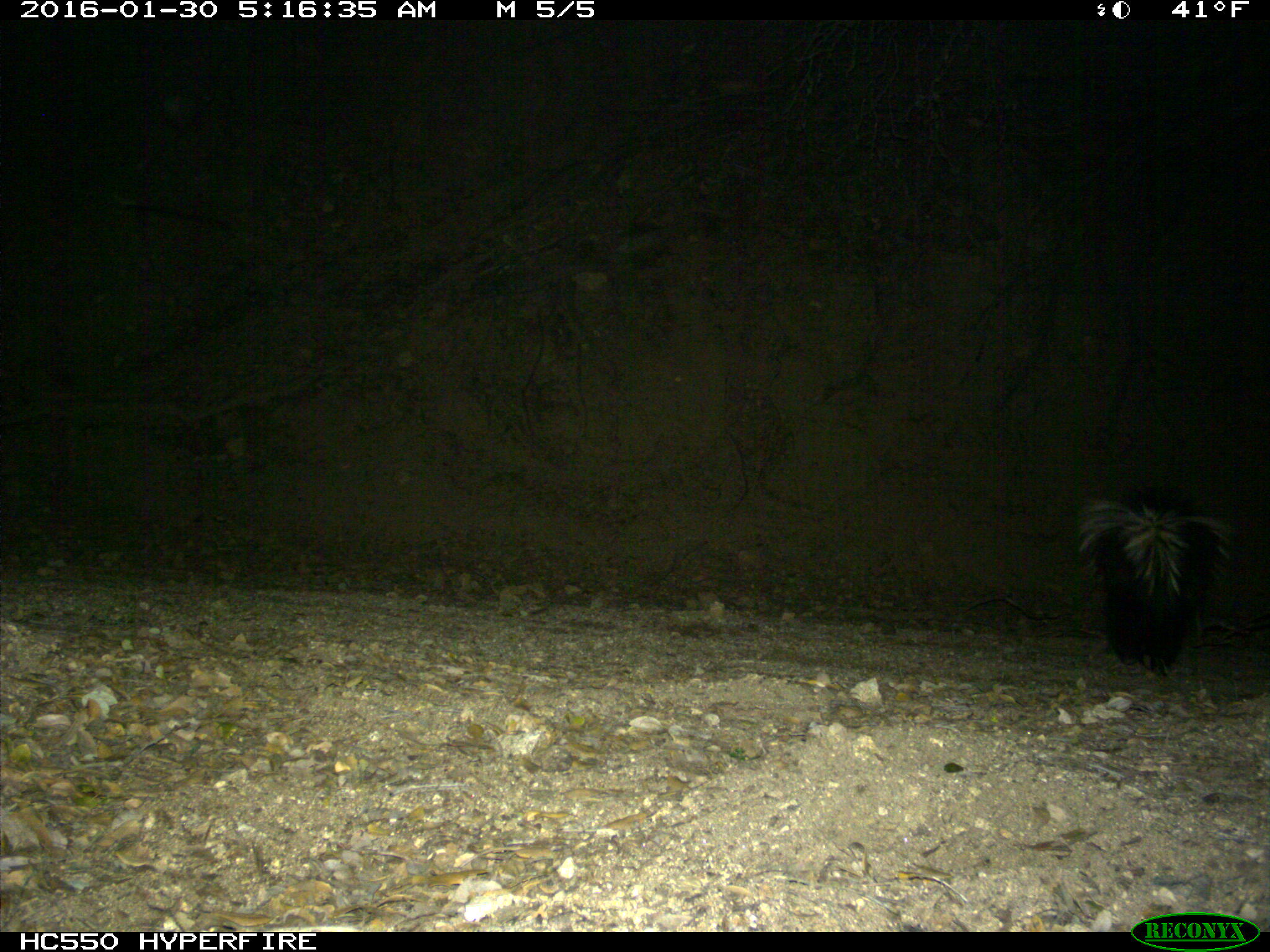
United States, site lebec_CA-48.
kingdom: Animalia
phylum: Chordata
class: Mammalia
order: Carnivora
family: Mephitidae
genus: Mephitis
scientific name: Mephitis mephitis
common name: striped skunk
Mephitis mephitis (striped skunk).